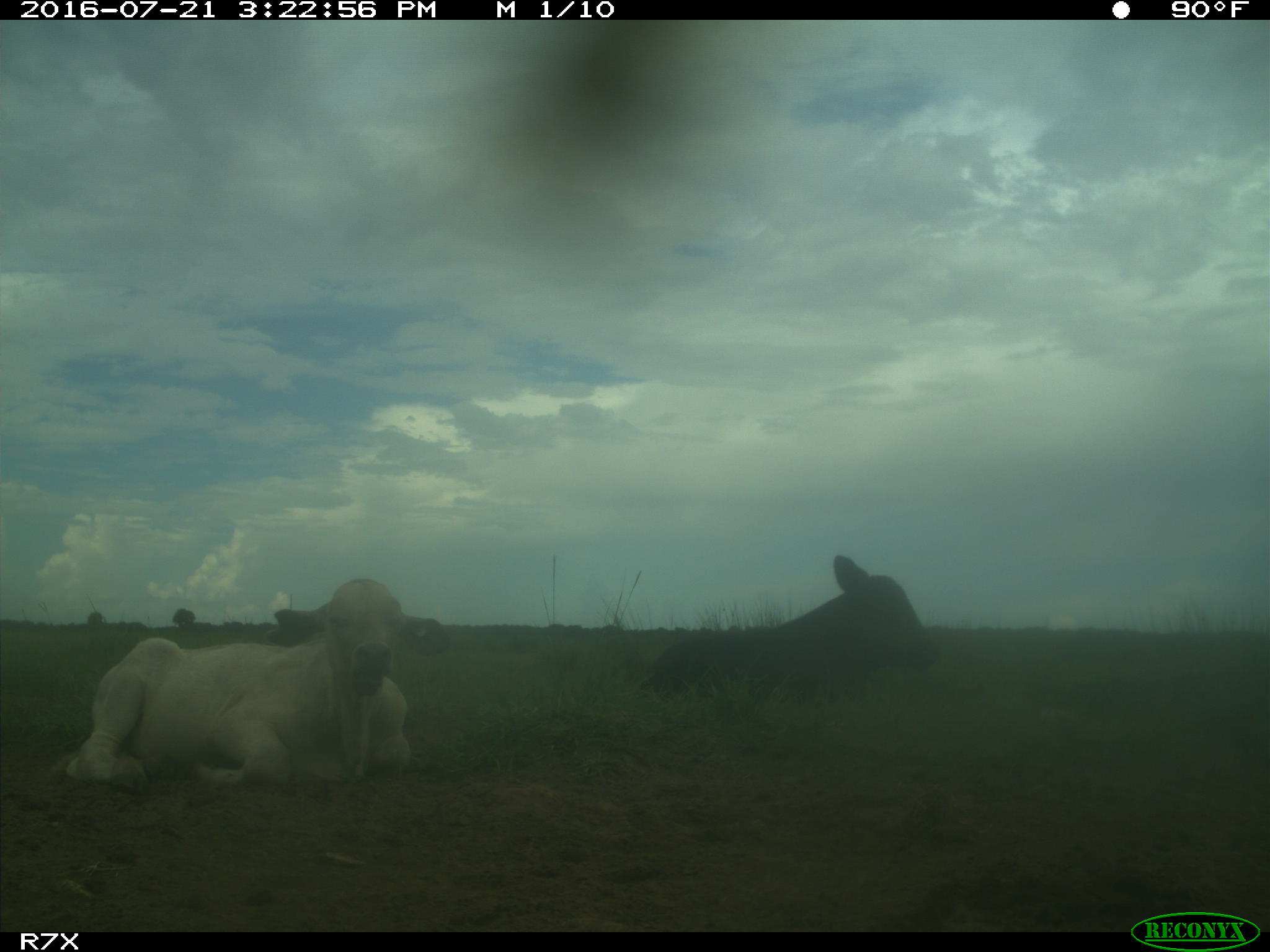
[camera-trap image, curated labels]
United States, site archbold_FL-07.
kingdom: Animalia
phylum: Chordata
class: Mammalia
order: Artiodactyla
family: Bovidae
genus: Bos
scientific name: Bos taurus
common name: domestic cow